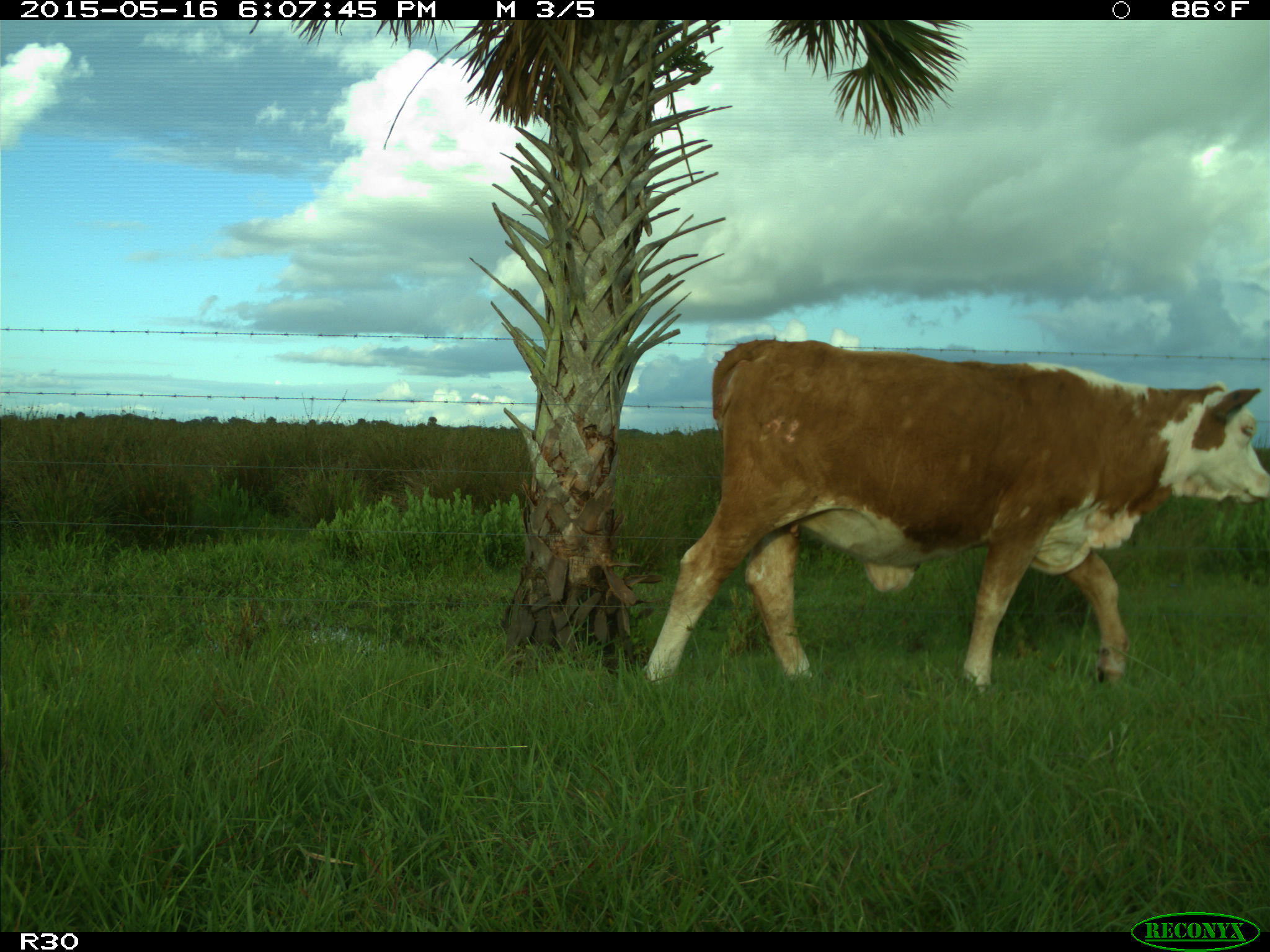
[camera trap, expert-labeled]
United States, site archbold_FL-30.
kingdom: Animalia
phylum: Chordata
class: Mammalia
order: Artiodactyla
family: Bovidae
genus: Bos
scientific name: Bos taurus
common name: domestic cow